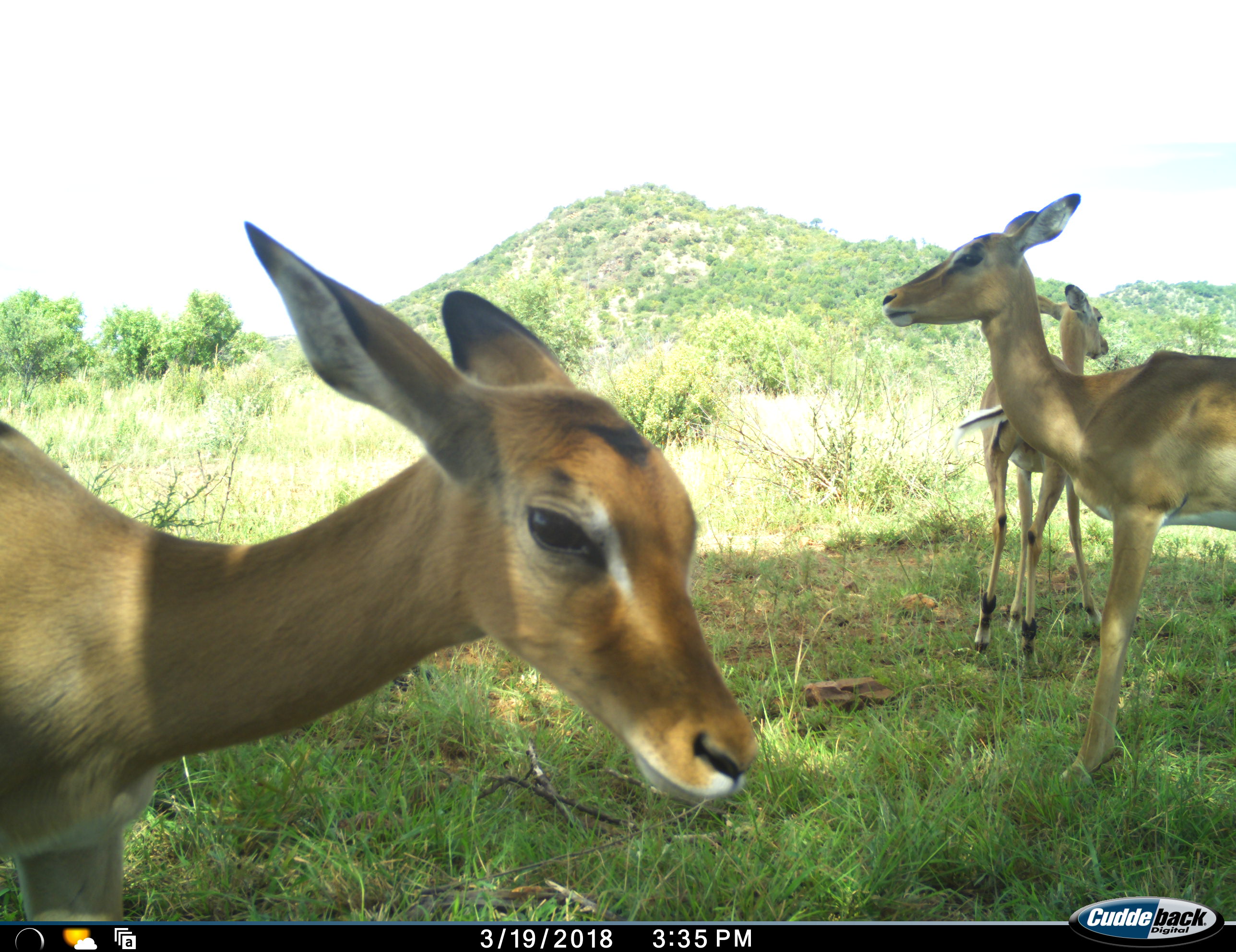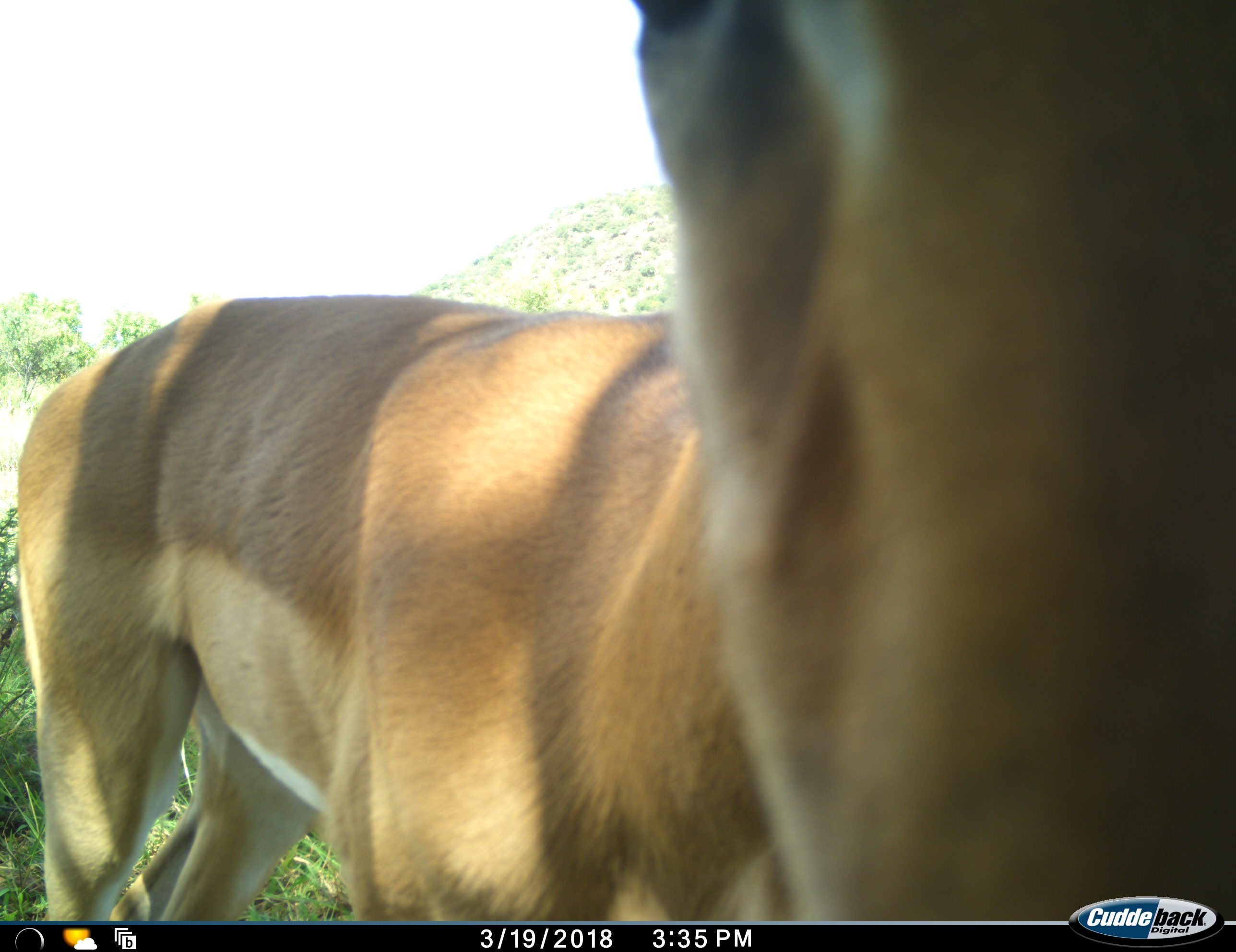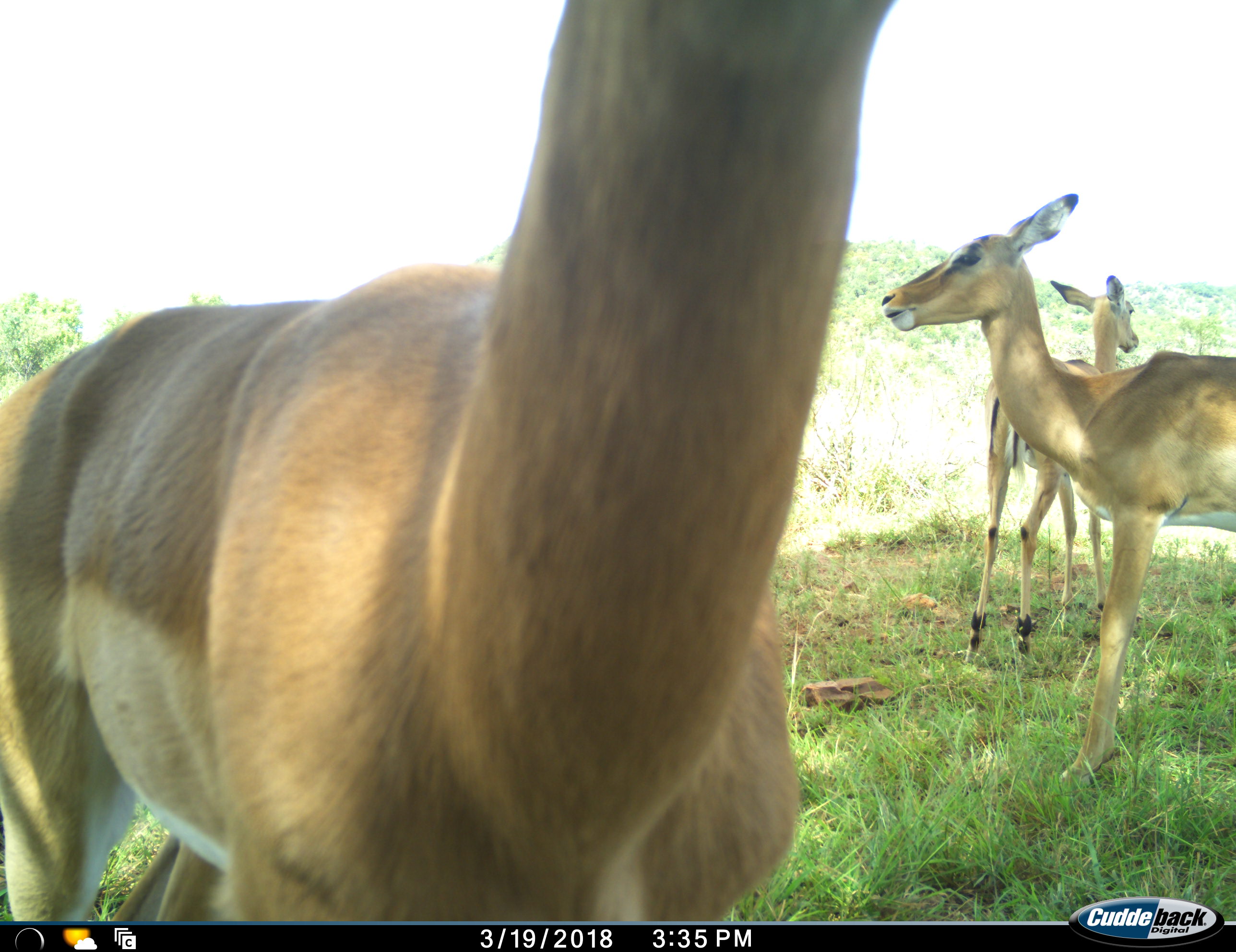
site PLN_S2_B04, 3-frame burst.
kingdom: Animalia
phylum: Chordata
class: Mammalia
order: Artiodactyla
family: Bovidae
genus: Aepyceros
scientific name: Aepyceros melampus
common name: impala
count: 3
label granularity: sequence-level